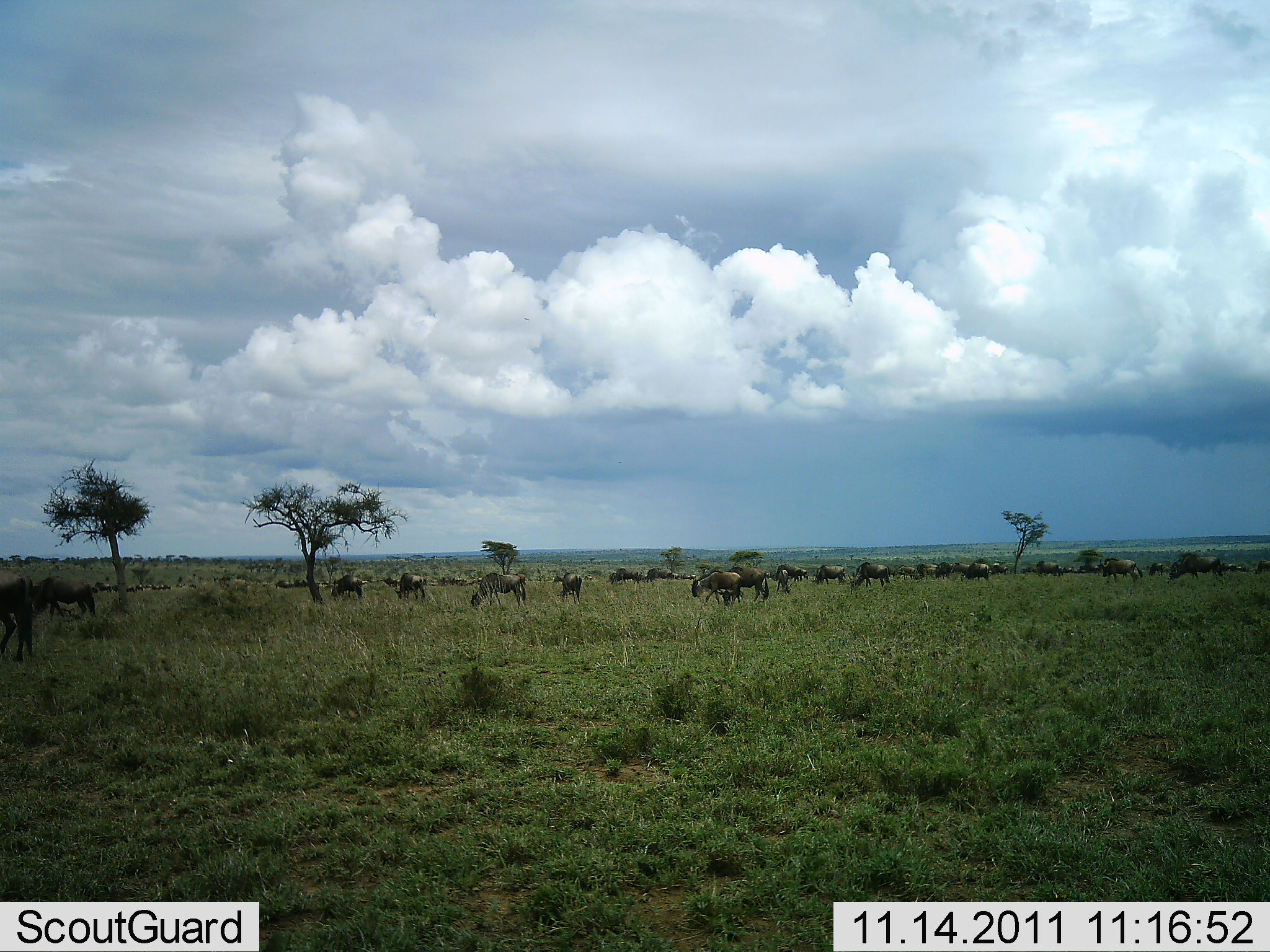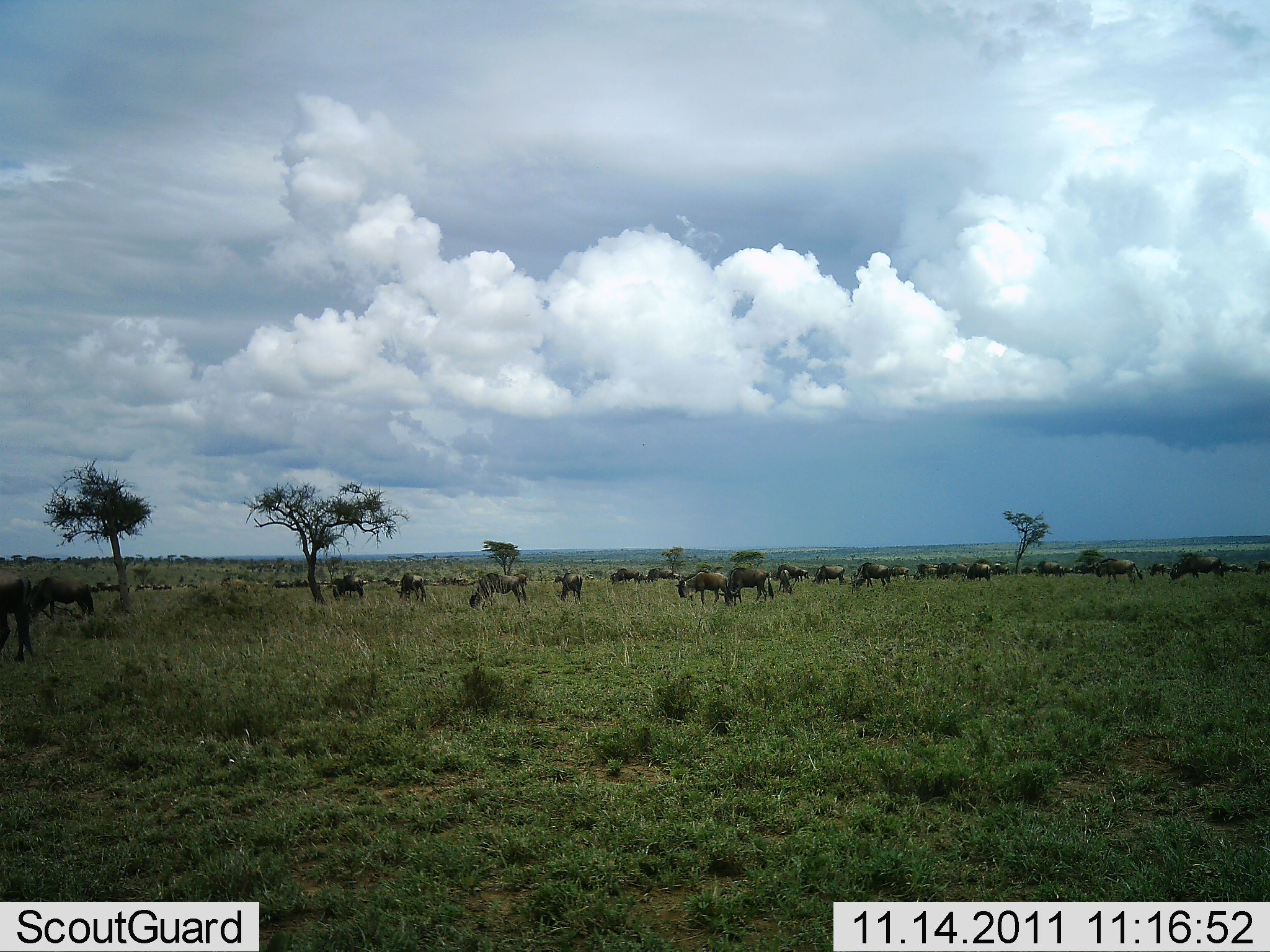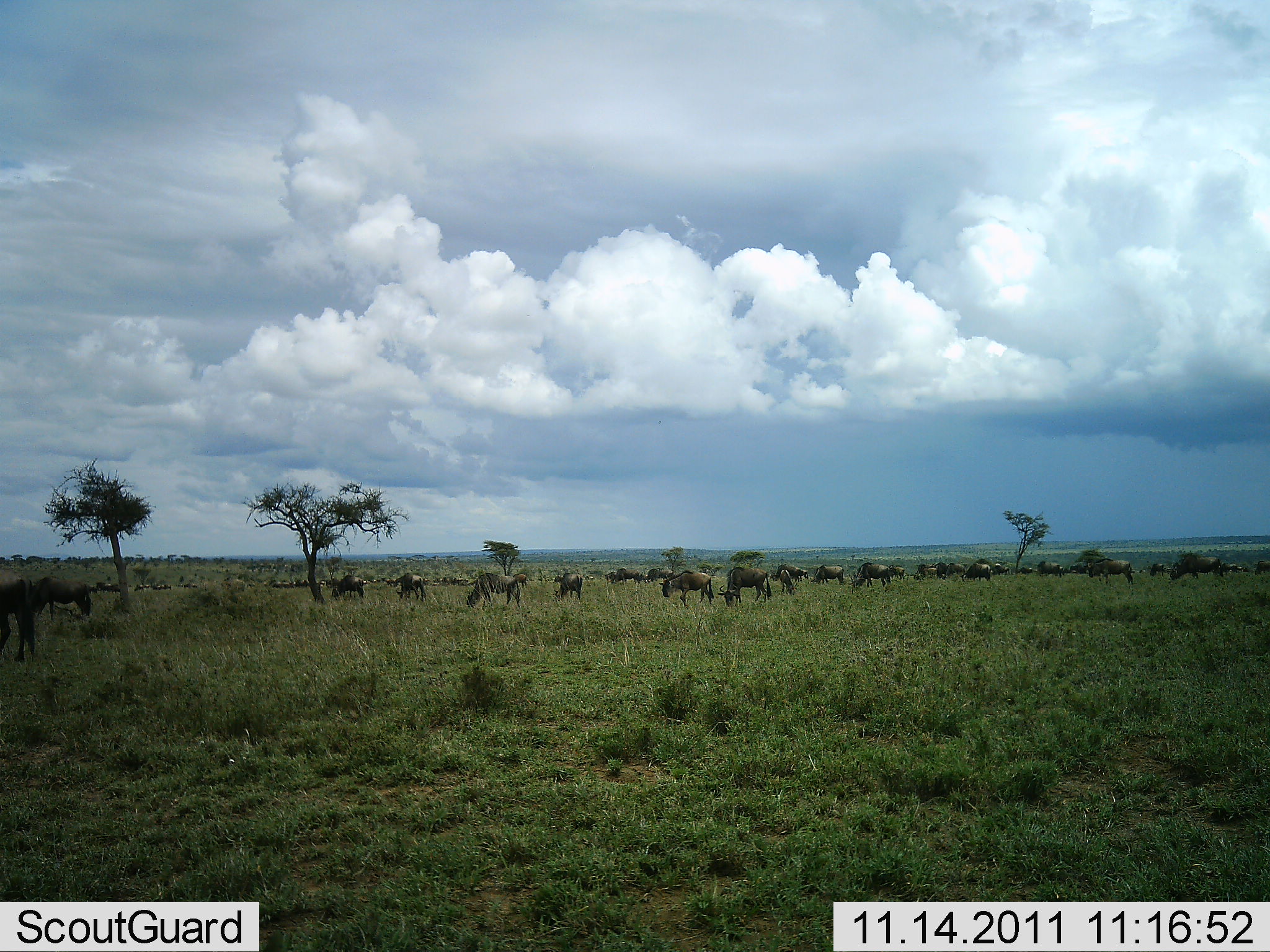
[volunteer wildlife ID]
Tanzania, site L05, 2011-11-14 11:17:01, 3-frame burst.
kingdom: Animalia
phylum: Chordata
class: Mammalia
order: Artiodactyla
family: Bovidae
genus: Connochaetes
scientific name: Connochaetes taurinus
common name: blue wildebeest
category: wildebeest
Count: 11-50.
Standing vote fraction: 47%.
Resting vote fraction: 0%.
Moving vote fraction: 27%.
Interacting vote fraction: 7%.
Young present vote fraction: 0%.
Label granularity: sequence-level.